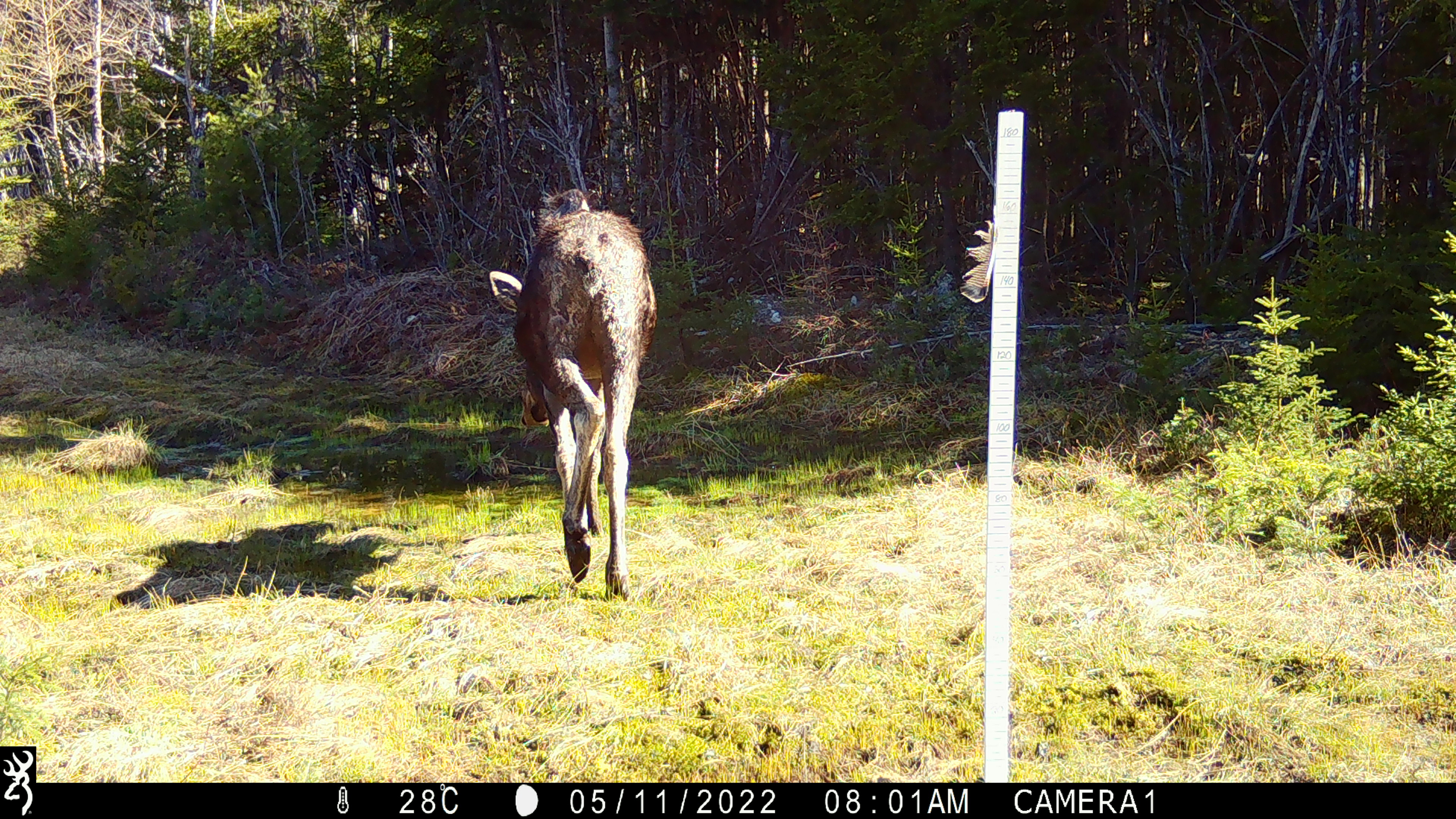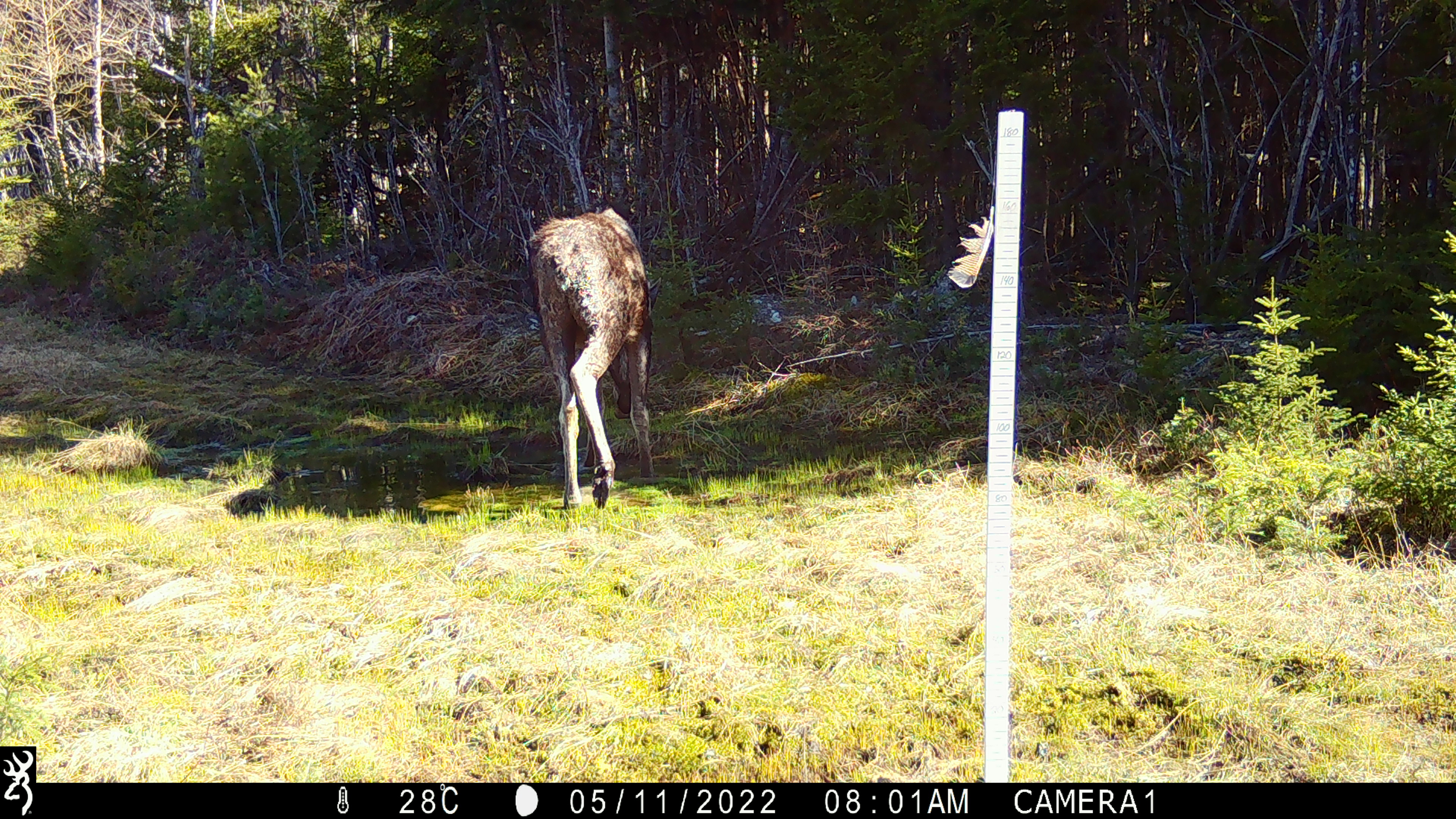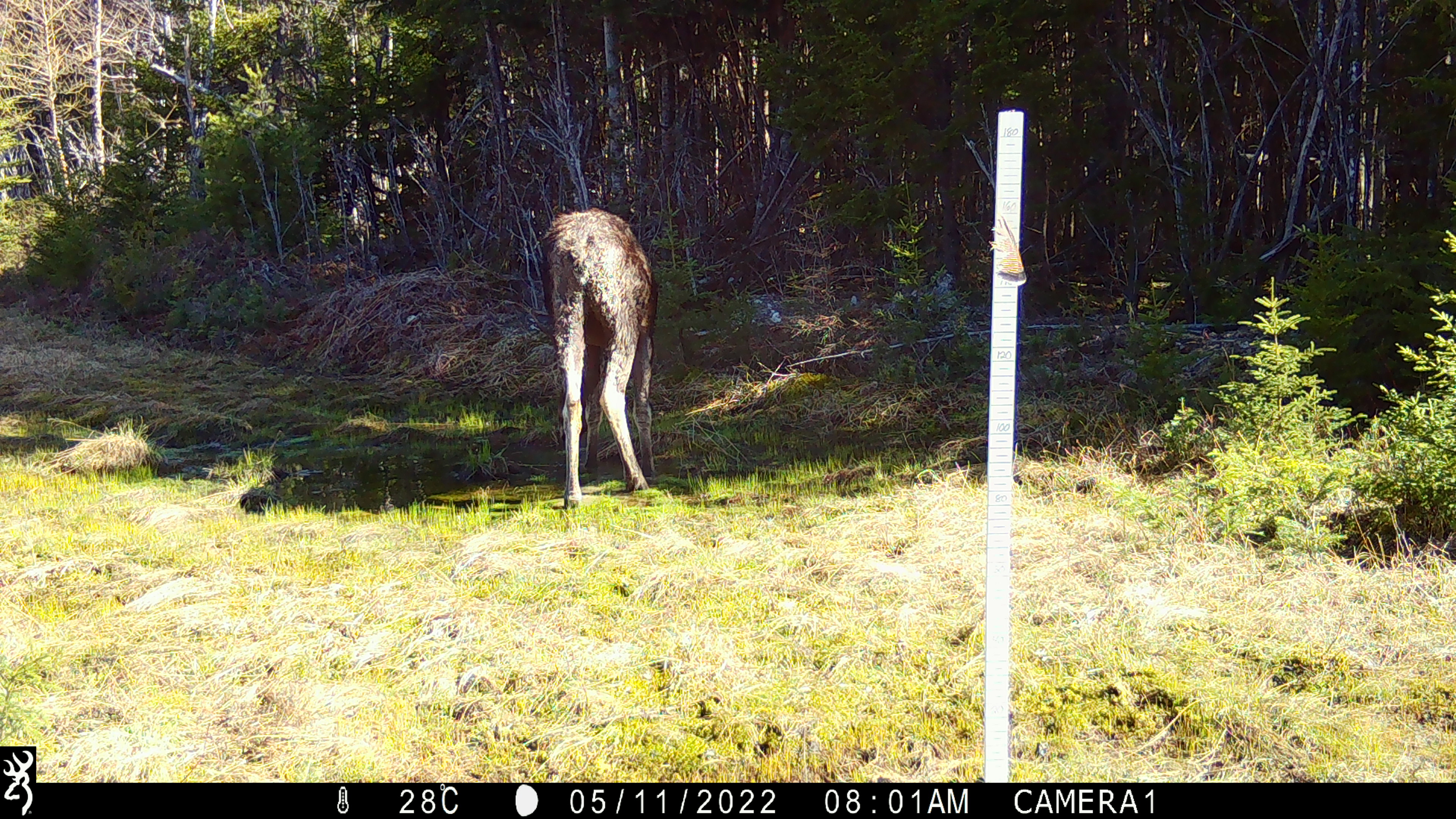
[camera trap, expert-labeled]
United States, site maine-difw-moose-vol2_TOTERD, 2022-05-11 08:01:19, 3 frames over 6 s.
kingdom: Animalia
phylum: Chordata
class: Mammalia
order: Artiodactyla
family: Cervidae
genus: Alces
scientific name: Alces alces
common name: moose